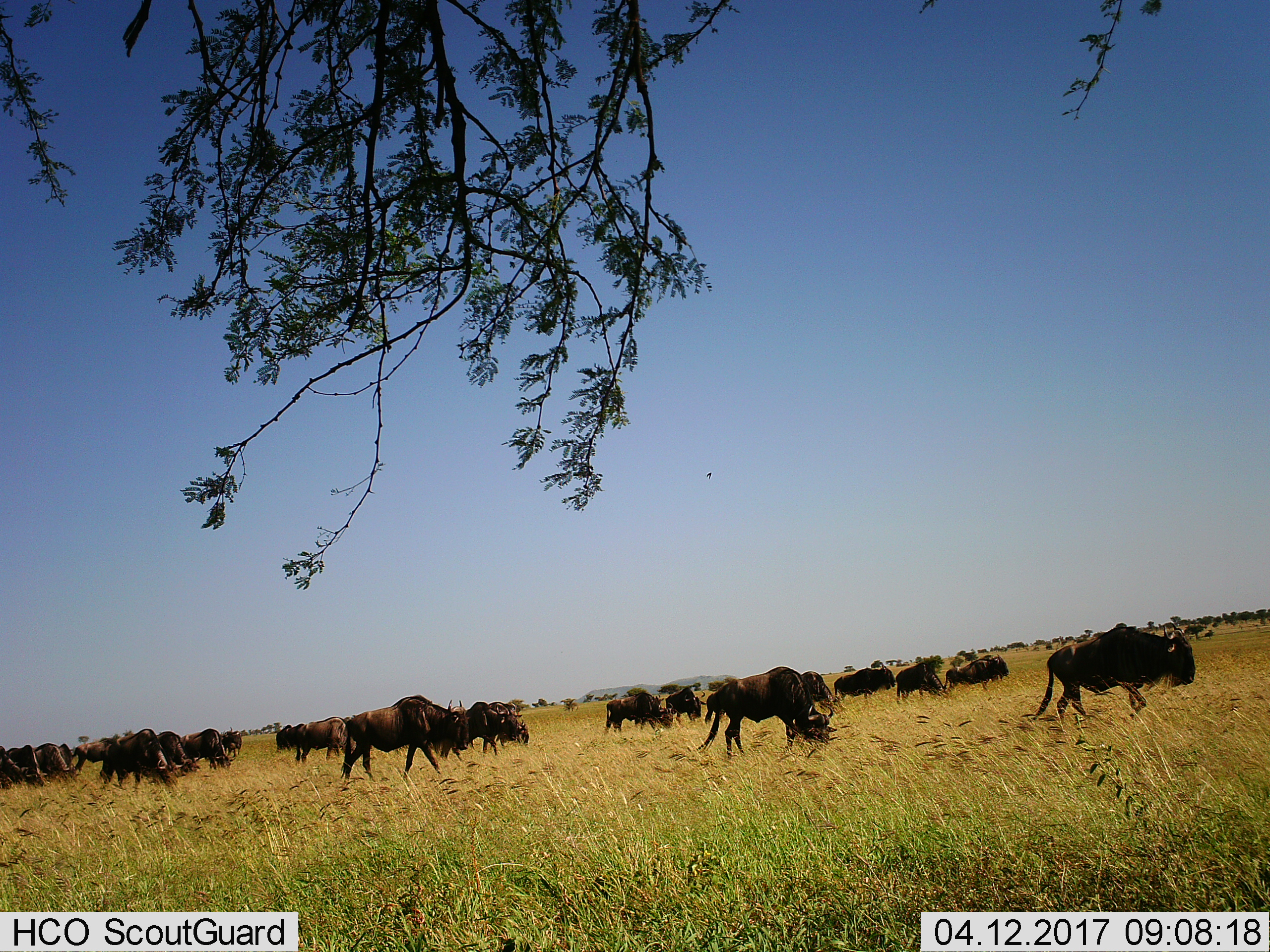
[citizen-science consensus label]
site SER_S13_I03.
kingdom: Animalia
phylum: Chordata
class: Mammalia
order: Artiodactyla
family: Bovidae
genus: Connochaetes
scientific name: Connochaetes taurinus taurinus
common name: blue wildebeest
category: wildebeestblue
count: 11-50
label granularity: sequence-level